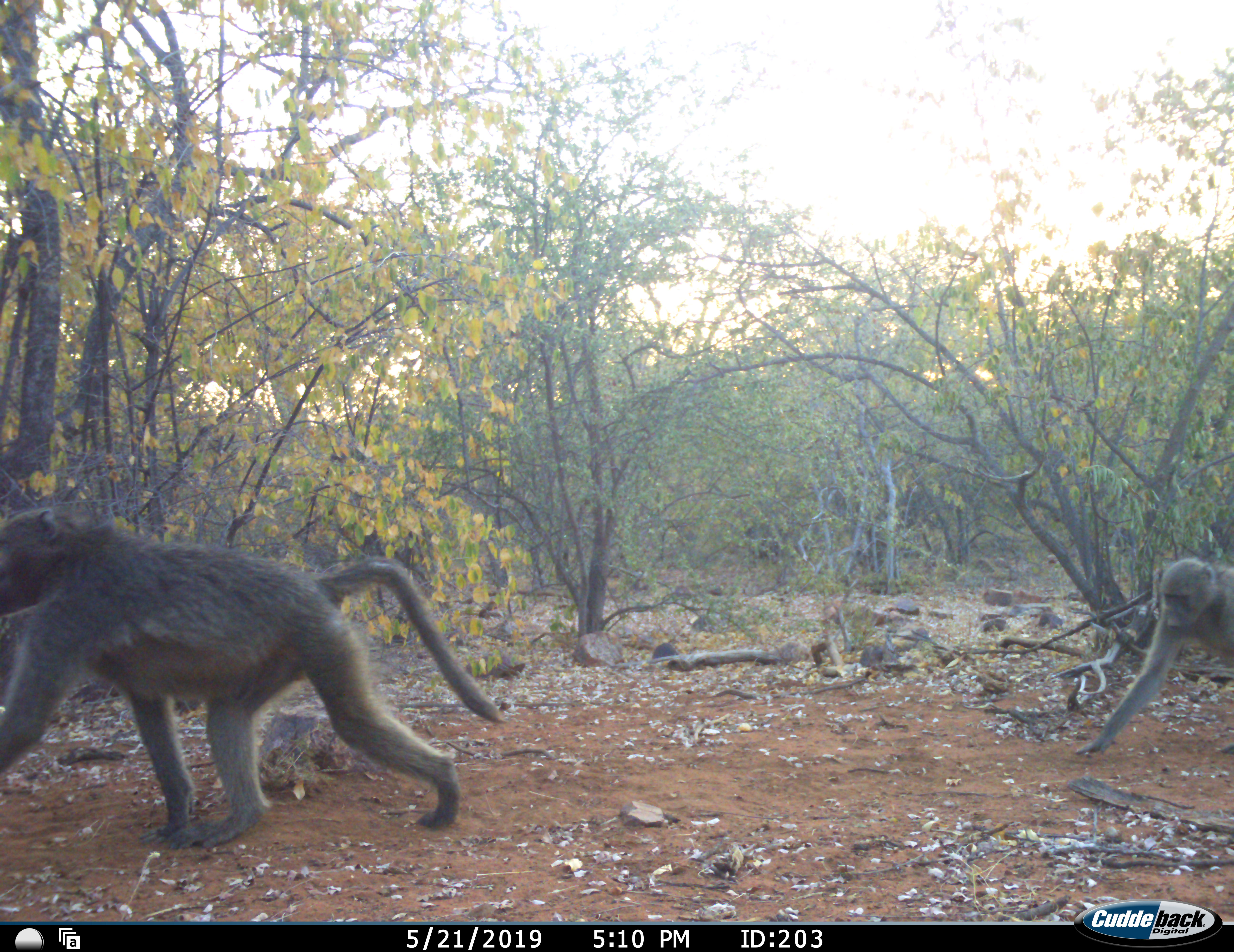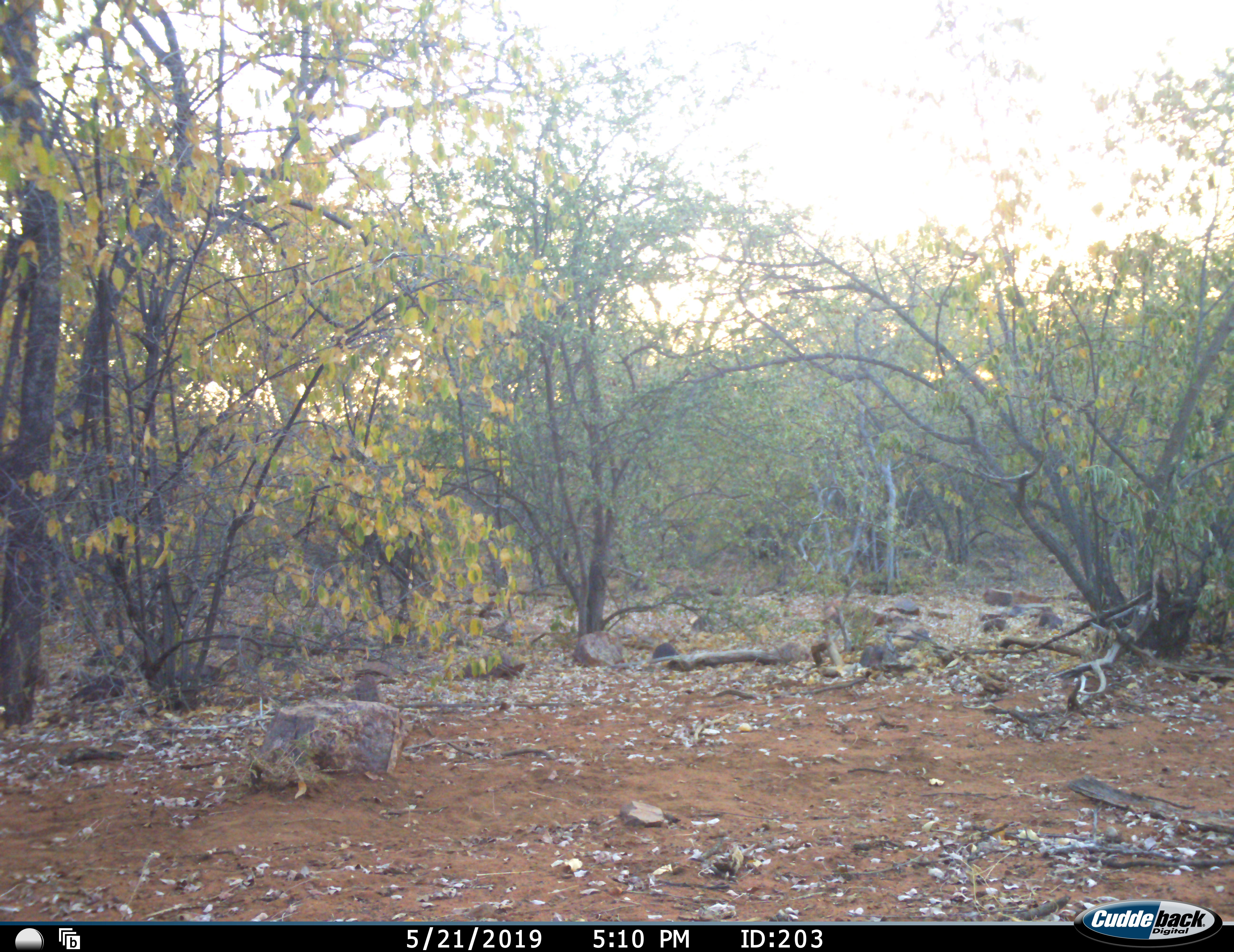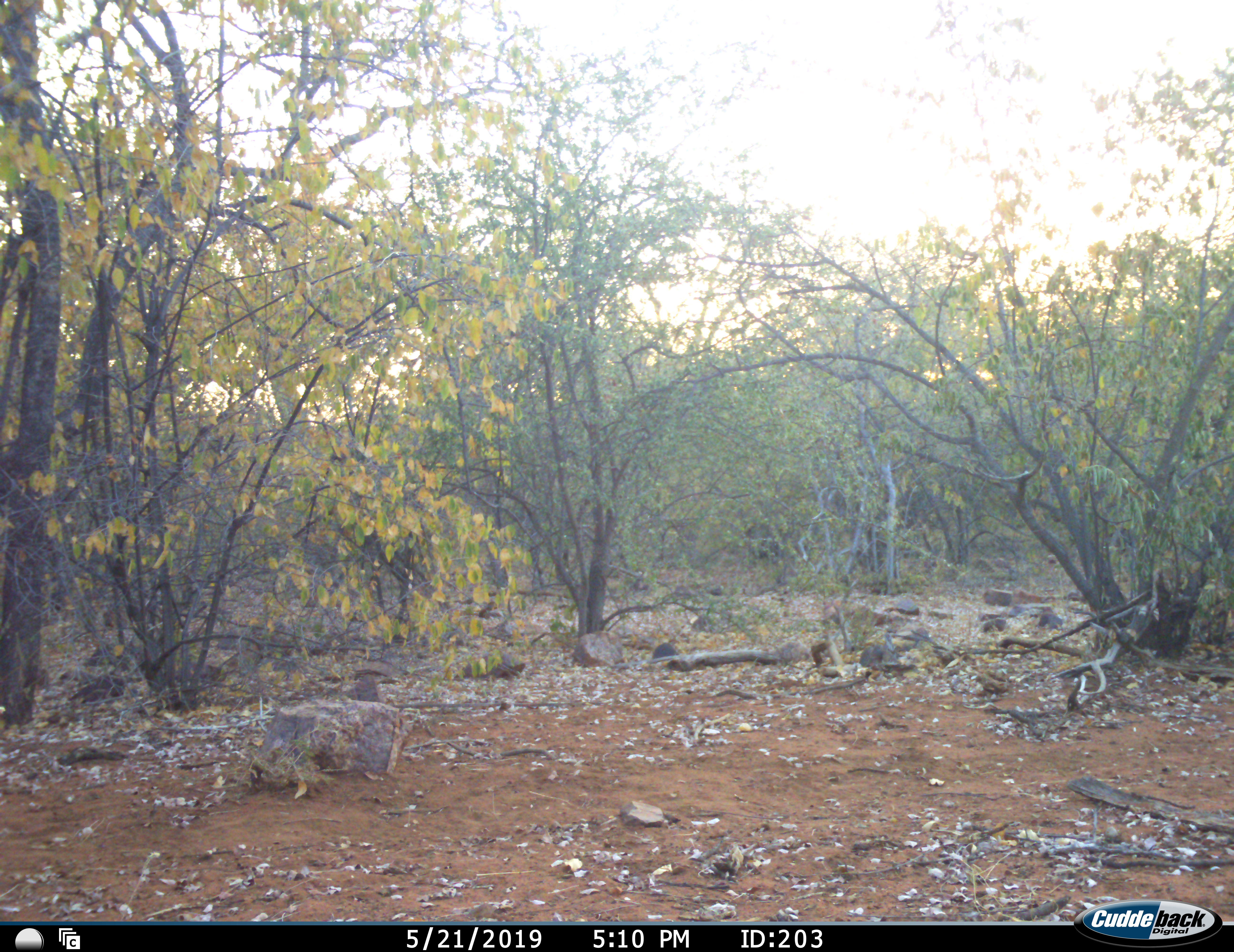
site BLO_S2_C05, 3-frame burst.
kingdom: Animalia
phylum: Chordata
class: Mammalia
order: Primates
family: Cercopithecidae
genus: Papio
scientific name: Papio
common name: baboon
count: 2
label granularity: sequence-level